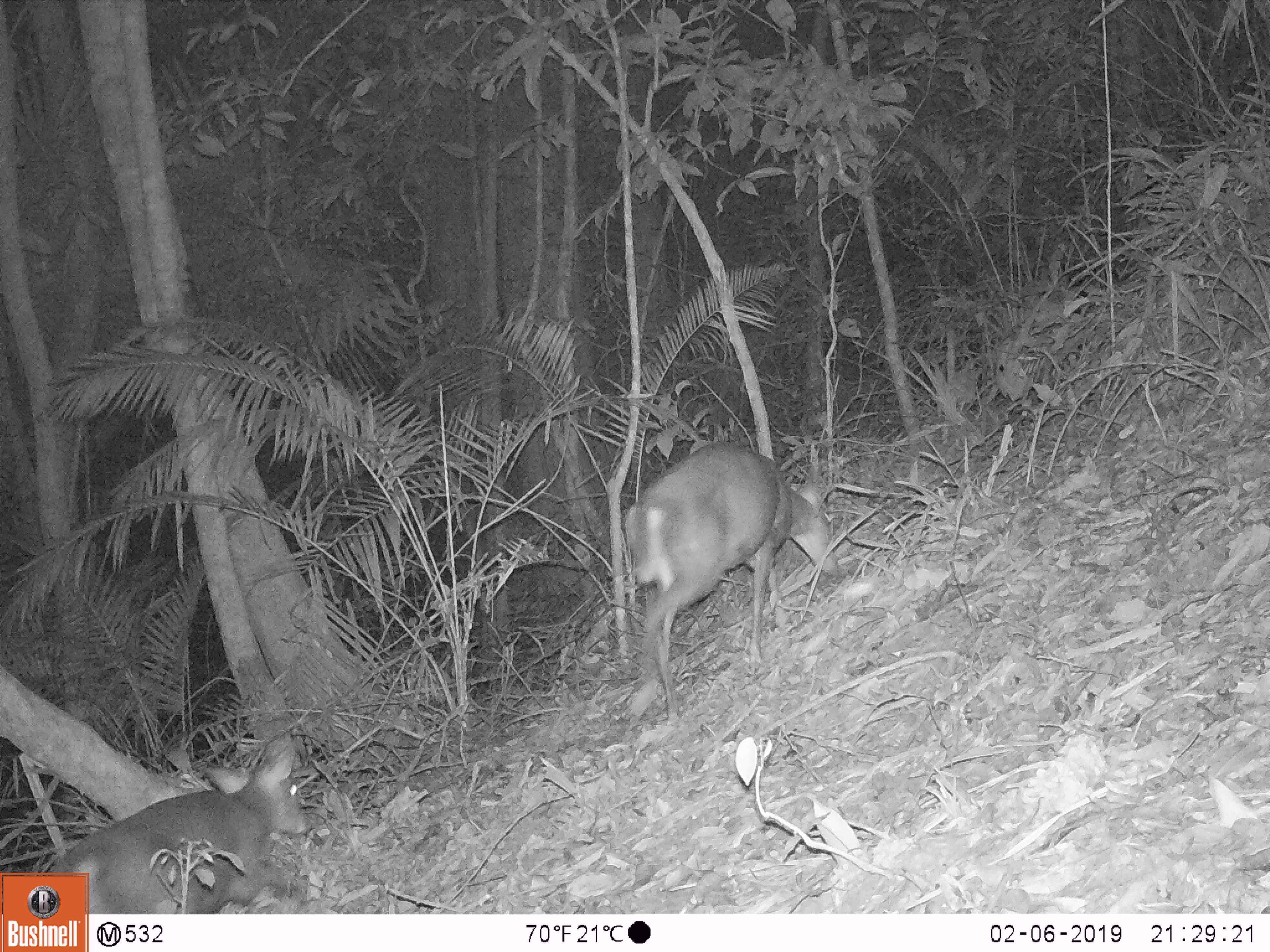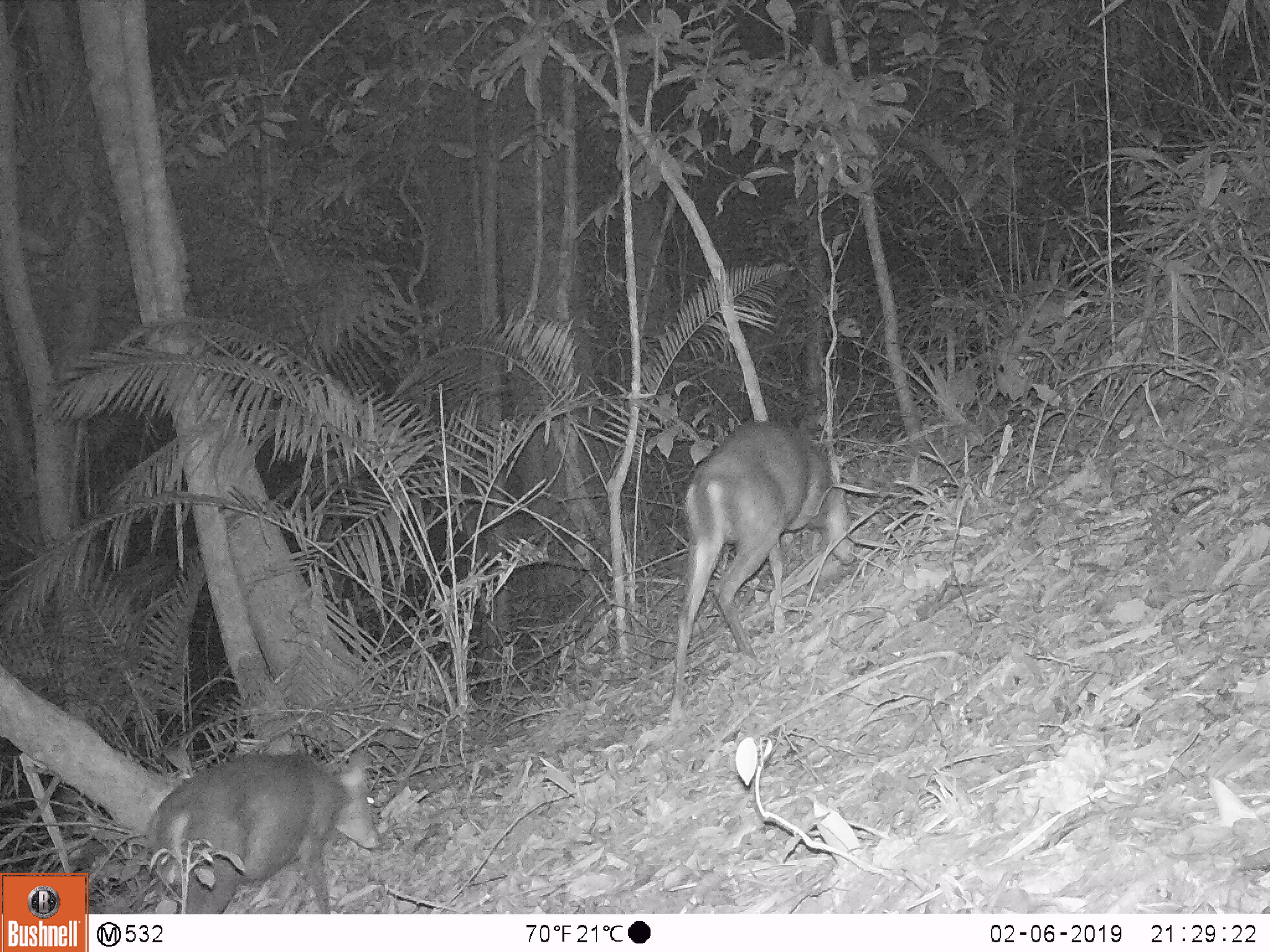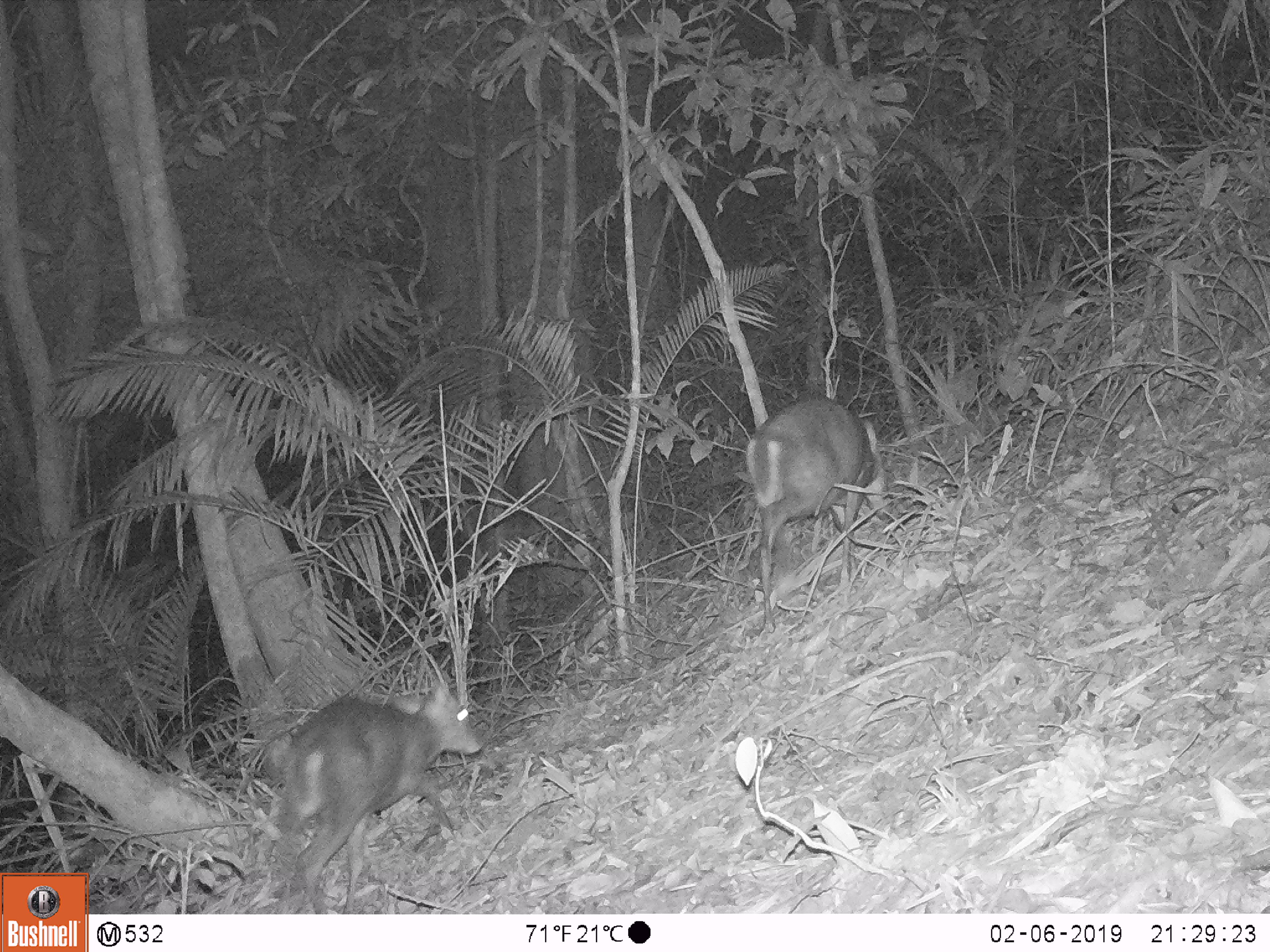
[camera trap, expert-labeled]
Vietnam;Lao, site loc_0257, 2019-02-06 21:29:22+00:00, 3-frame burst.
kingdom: Animalia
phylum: Chordata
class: Mammalia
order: Artiodactyla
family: Cervidae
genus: Muntiacus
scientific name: Muntiacus rooseveltorum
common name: roosevelt's muntjac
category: roosevelts muntjac group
Roosevelts muntjac group (roosevelt's muntjac) (Muntiacus rooseveltorum). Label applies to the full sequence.